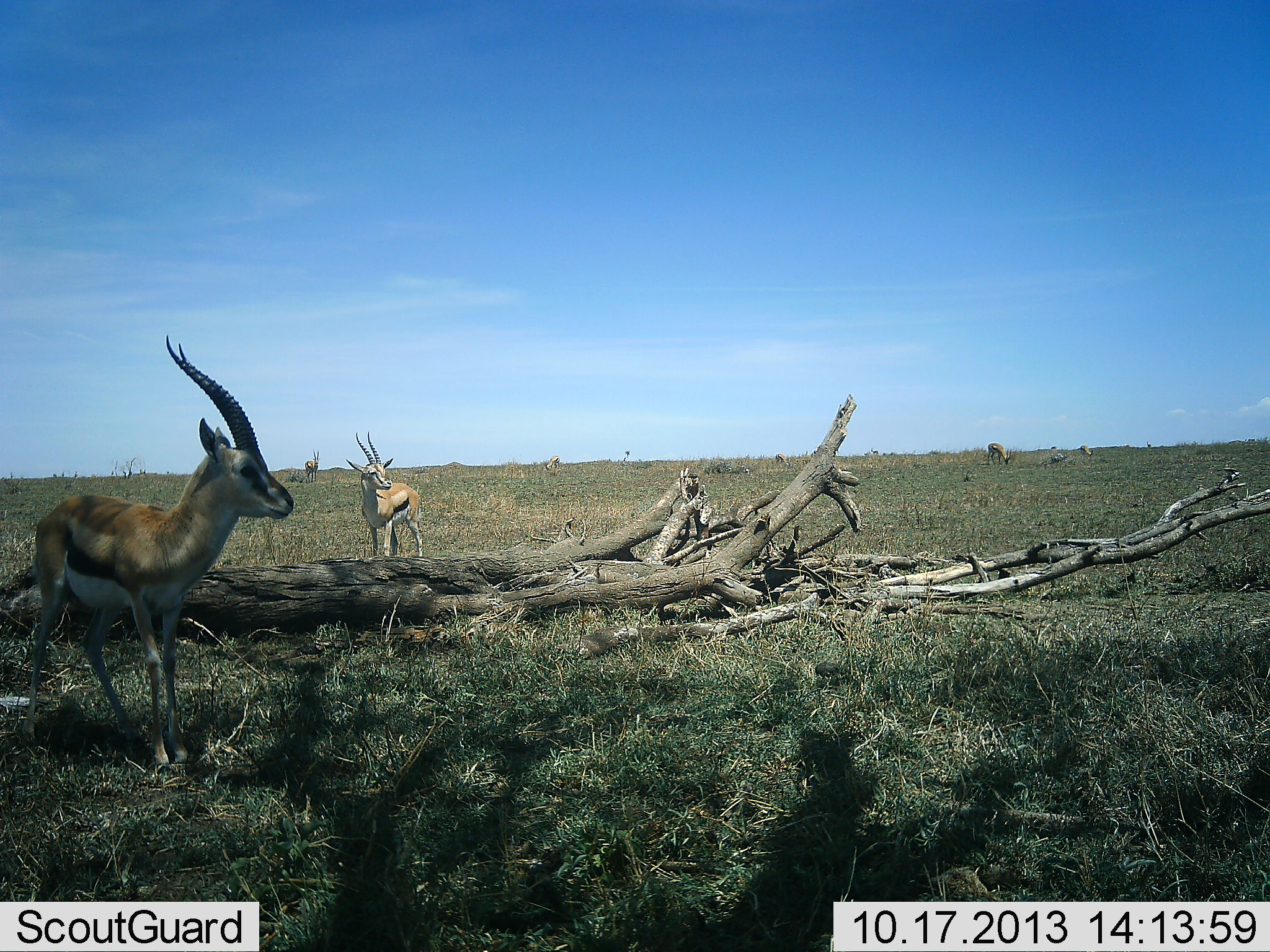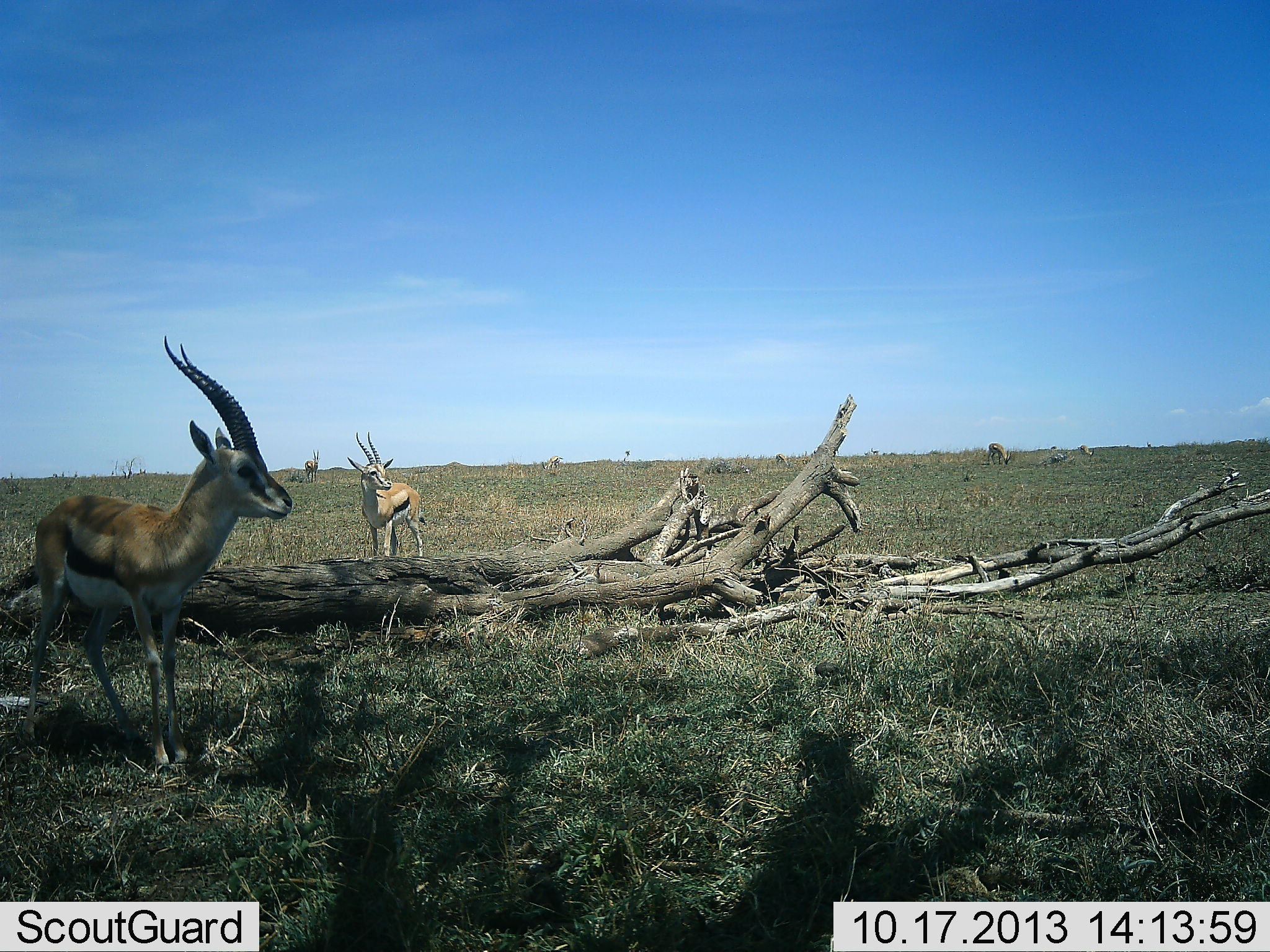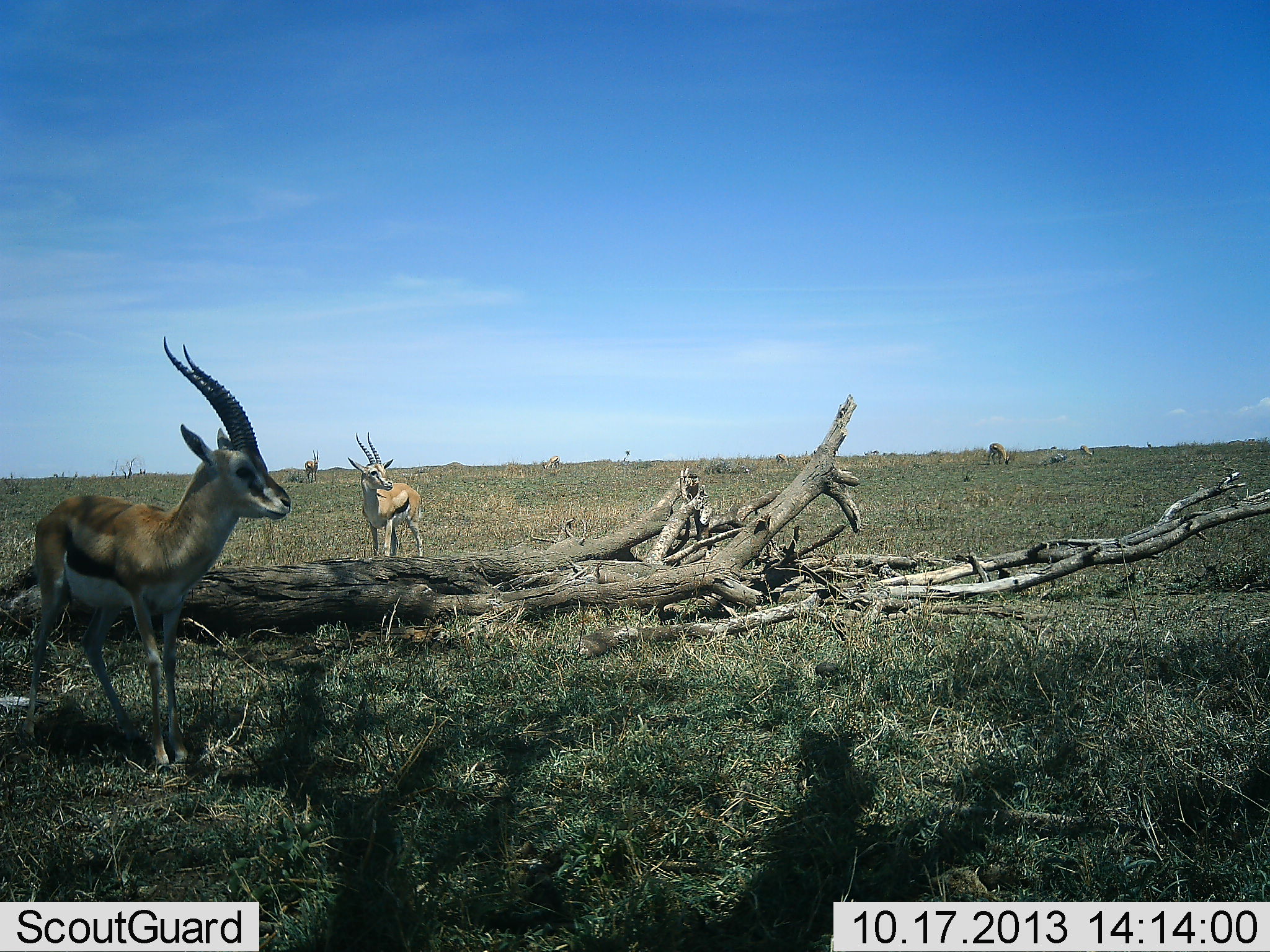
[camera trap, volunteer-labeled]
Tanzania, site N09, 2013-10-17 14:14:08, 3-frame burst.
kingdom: Animalia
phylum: Chordata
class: Mammalia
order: Artiodactyla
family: Bovidae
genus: Eudorcas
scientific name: Eudorcas thomsonii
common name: thomson's gazelle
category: gazellethomsons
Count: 4.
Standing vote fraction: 95%.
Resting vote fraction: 0%.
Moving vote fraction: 5%.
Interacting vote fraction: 0%.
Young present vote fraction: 0%.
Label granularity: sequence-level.